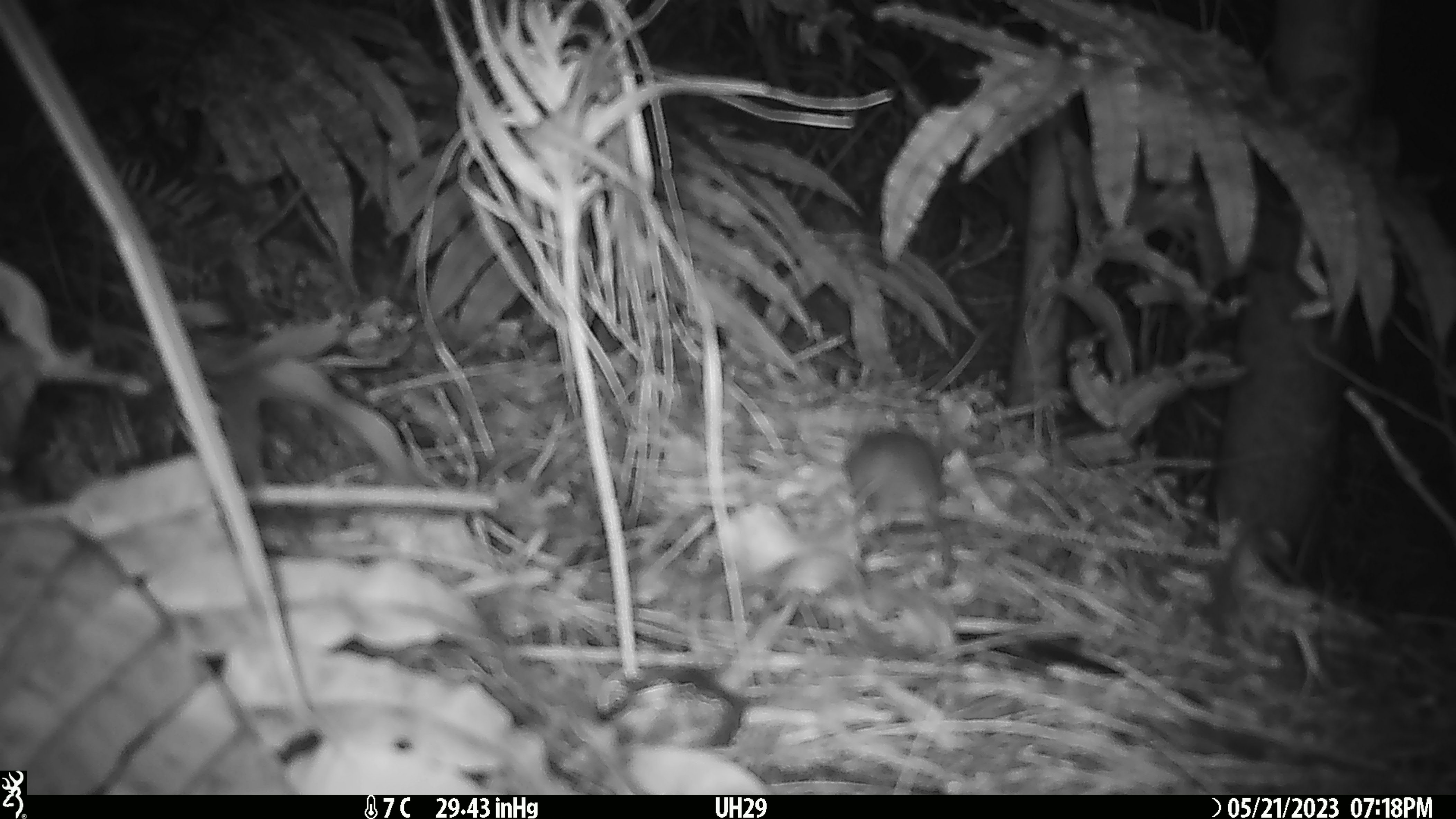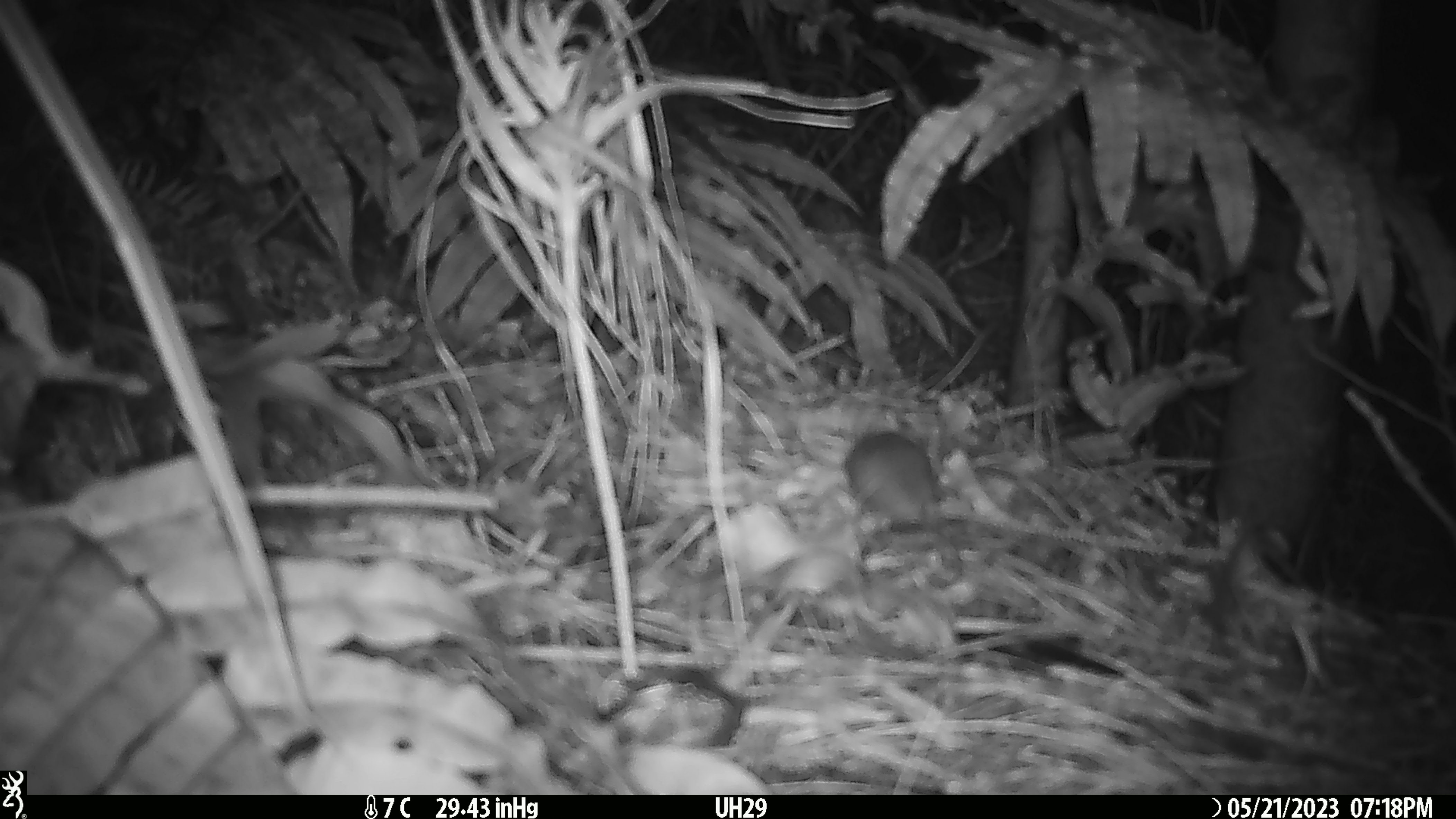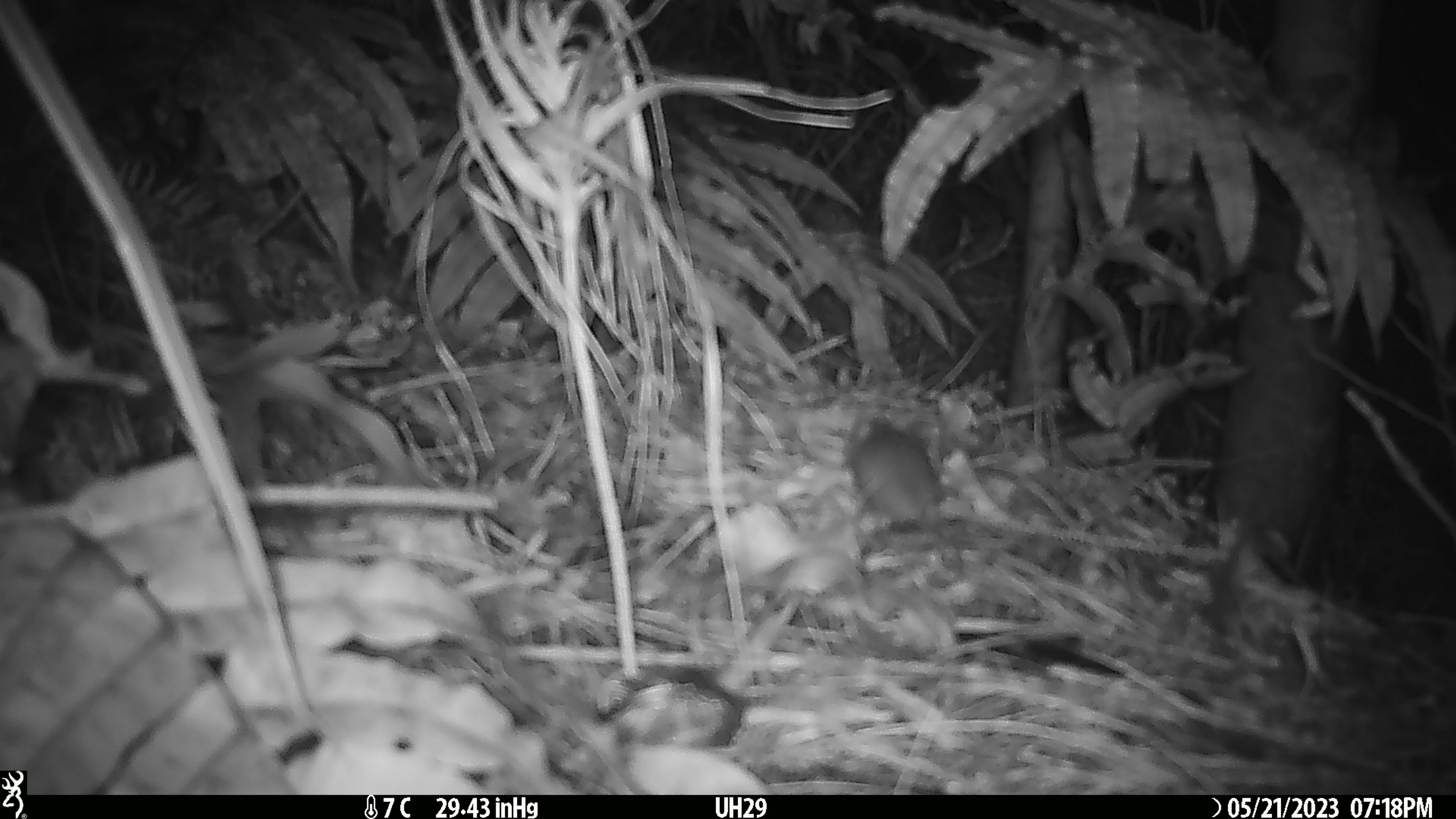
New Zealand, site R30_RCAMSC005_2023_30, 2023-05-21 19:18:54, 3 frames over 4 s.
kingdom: Animalia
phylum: Chordata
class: Mammalia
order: Rodentia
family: Muridae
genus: Mus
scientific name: Mus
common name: mouse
Mouse (Mus).